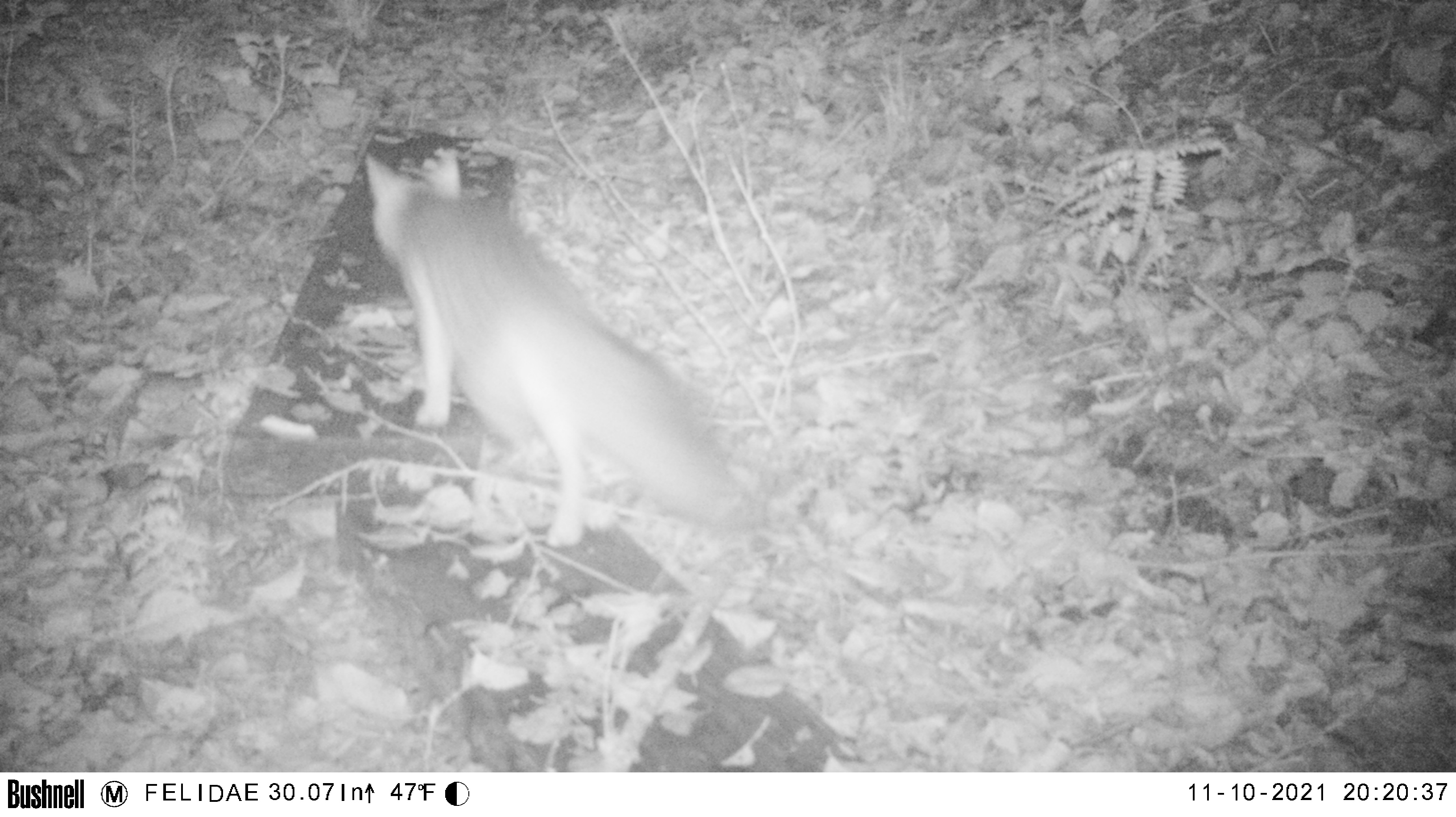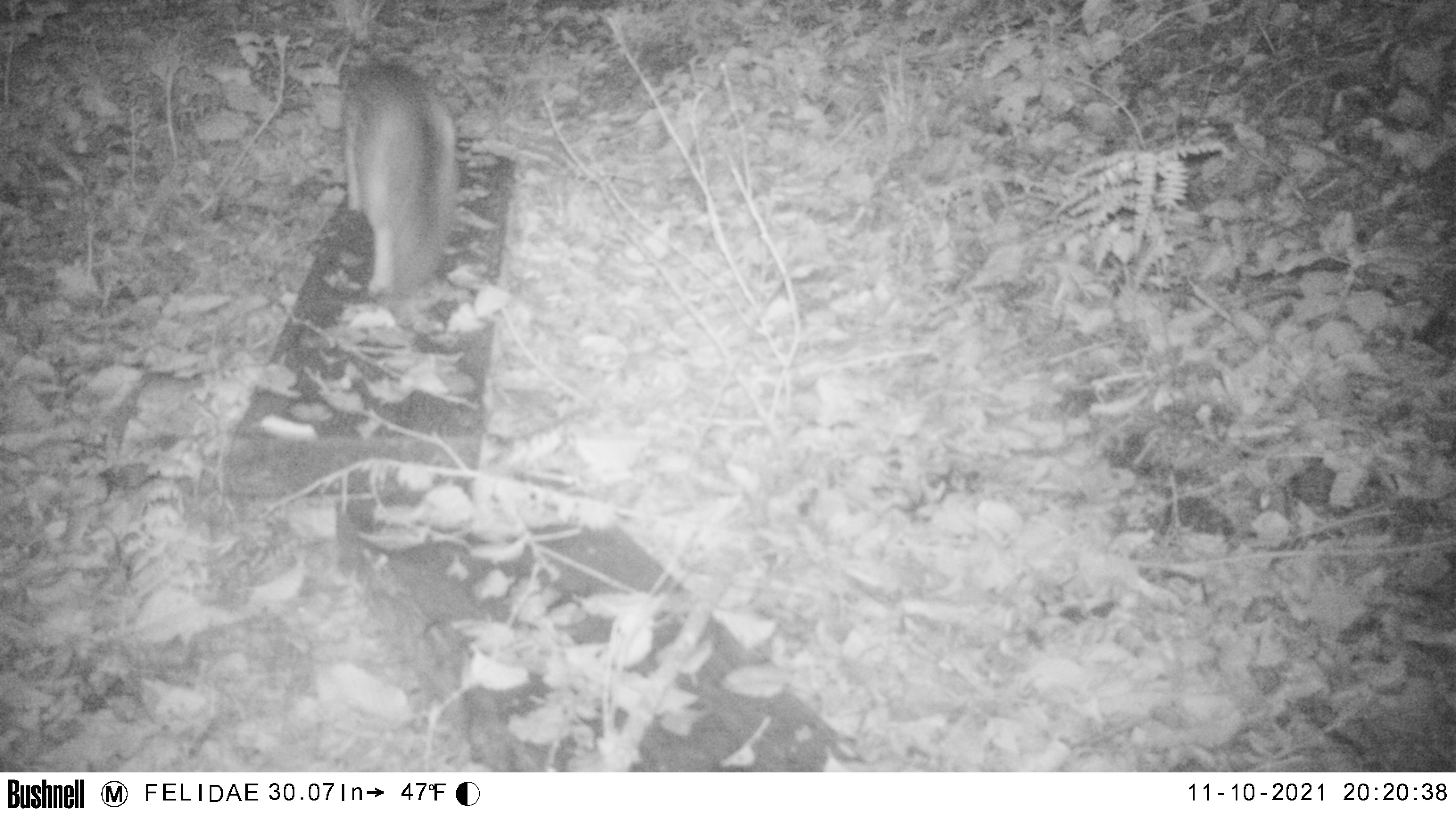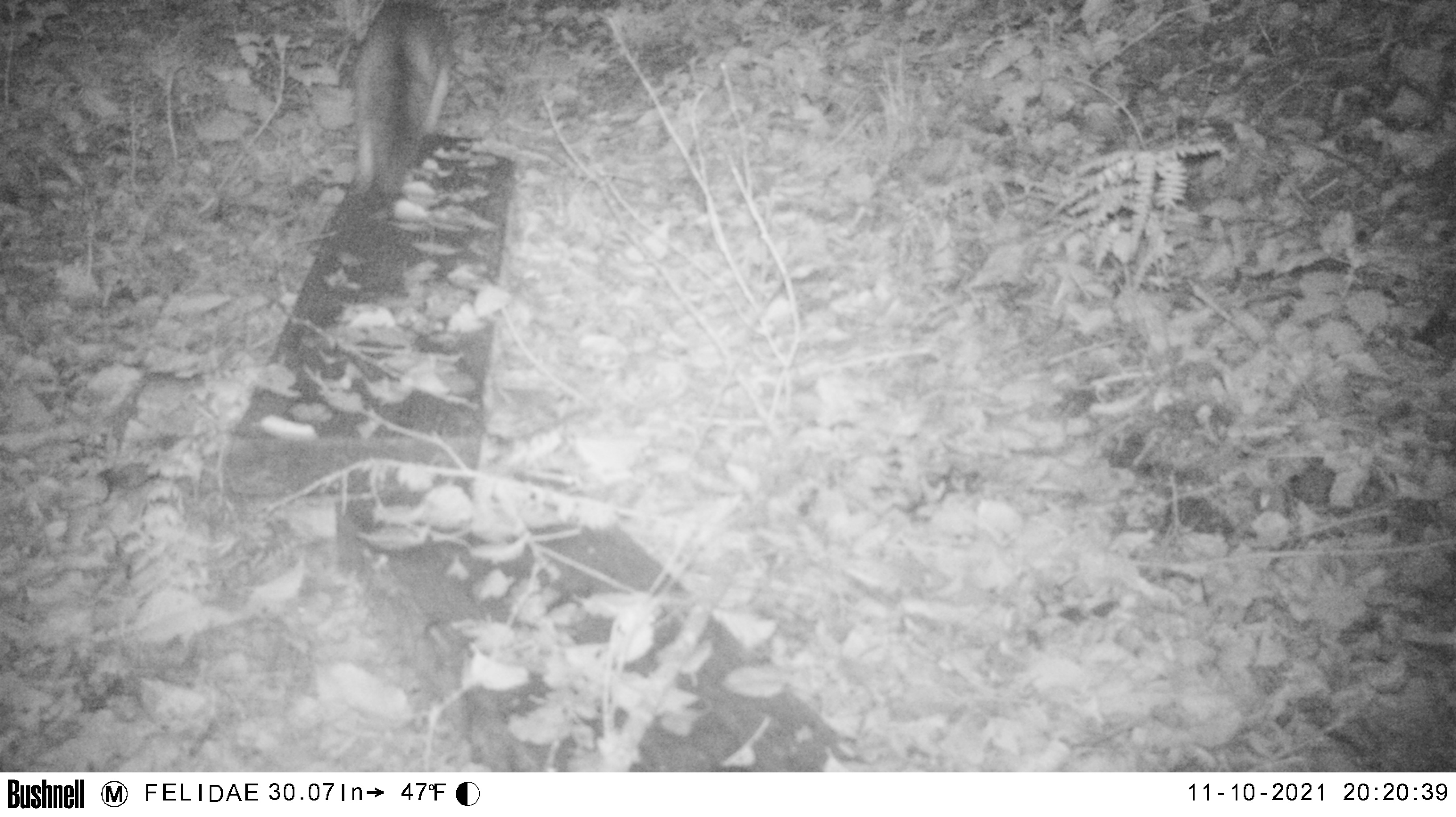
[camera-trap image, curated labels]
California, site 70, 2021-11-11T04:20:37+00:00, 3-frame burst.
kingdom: Animalia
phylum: Chordata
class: Mammalia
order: Carnivora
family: Canidae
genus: Urocyon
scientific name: Urocyon cinereoargenteus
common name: gray fox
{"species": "gray fox (Urocyon cinereoargenteus)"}